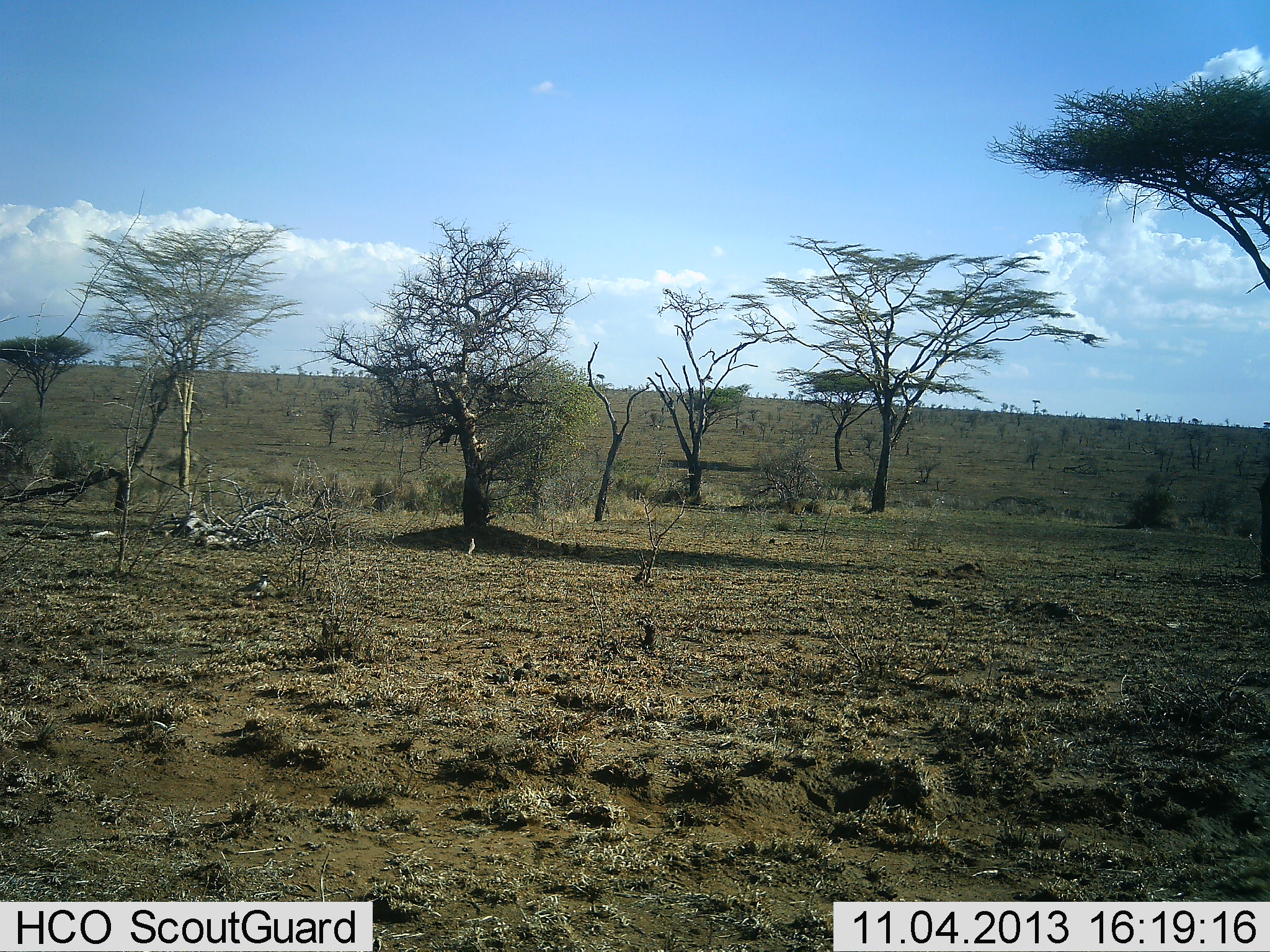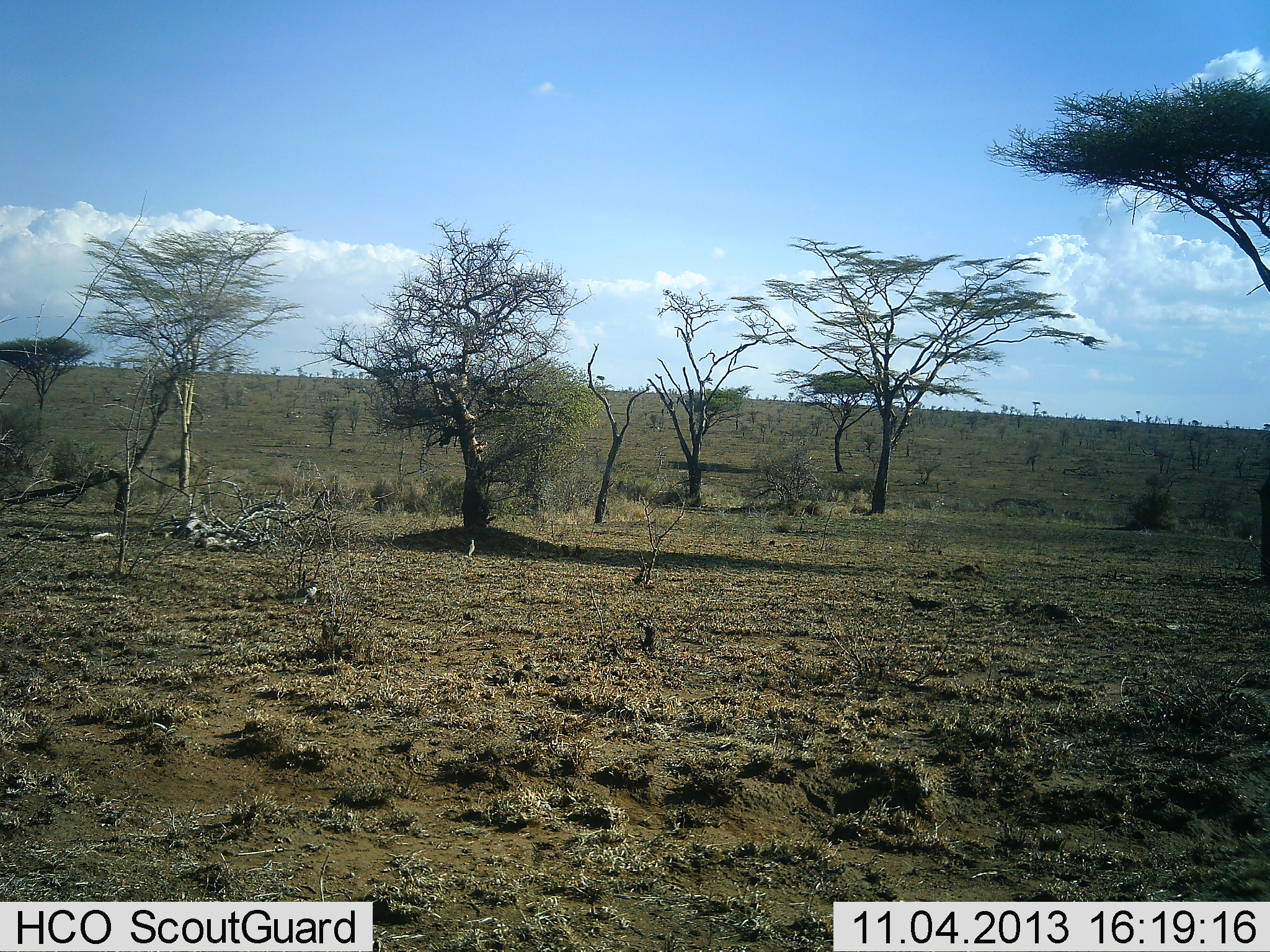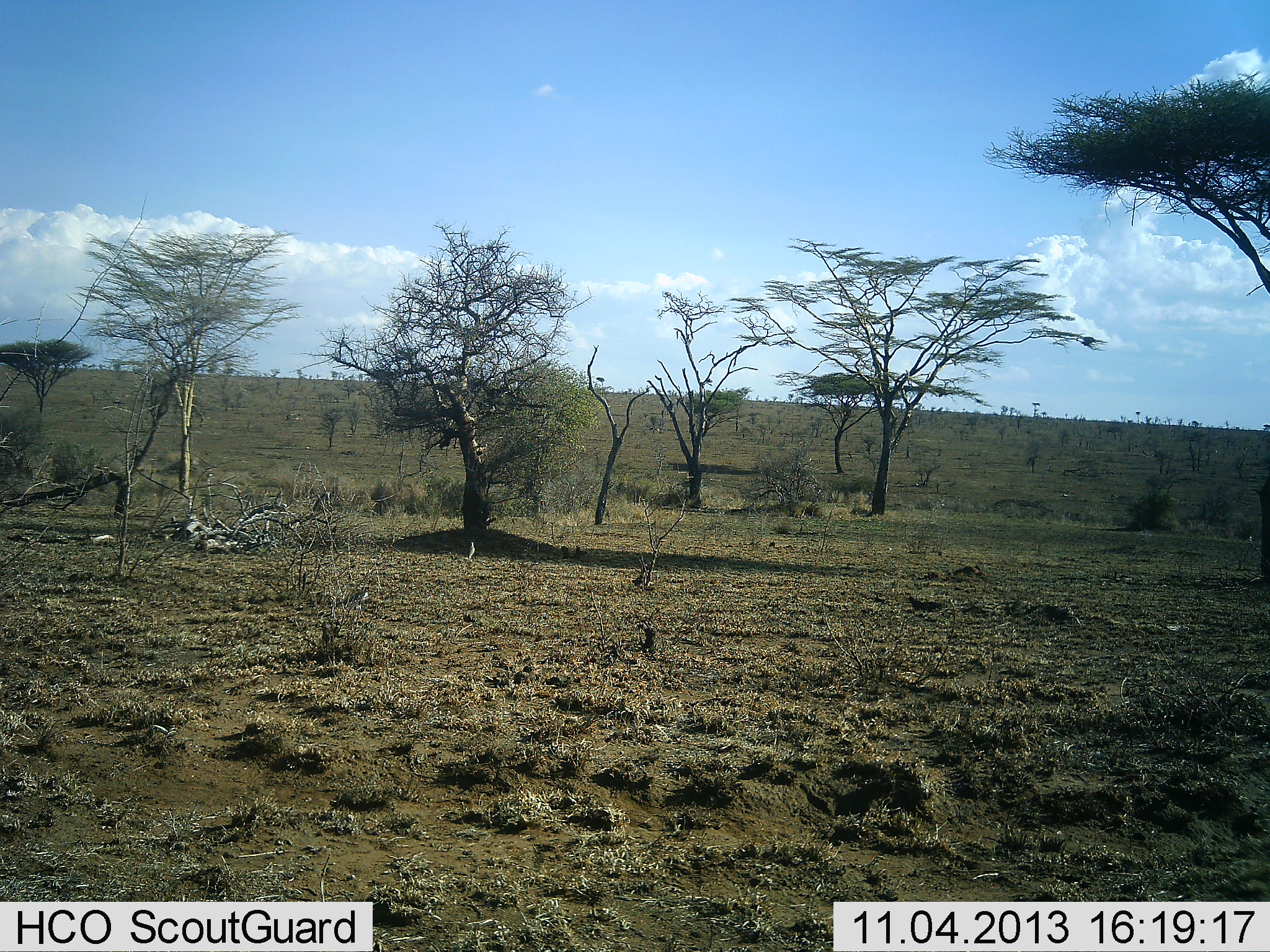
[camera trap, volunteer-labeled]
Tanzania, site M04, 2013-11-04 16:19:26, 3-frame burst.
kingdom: Animalia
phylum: Chordata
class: Aves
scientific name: Aves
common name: bird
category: otherbird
Otherbird (bird) (Aves), count 1. Behavior (volunteer vote fractions): standing 0%, resting 0%, moving 100%, interacting 0%. Young present (vote fraction): 0%. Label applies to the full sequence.